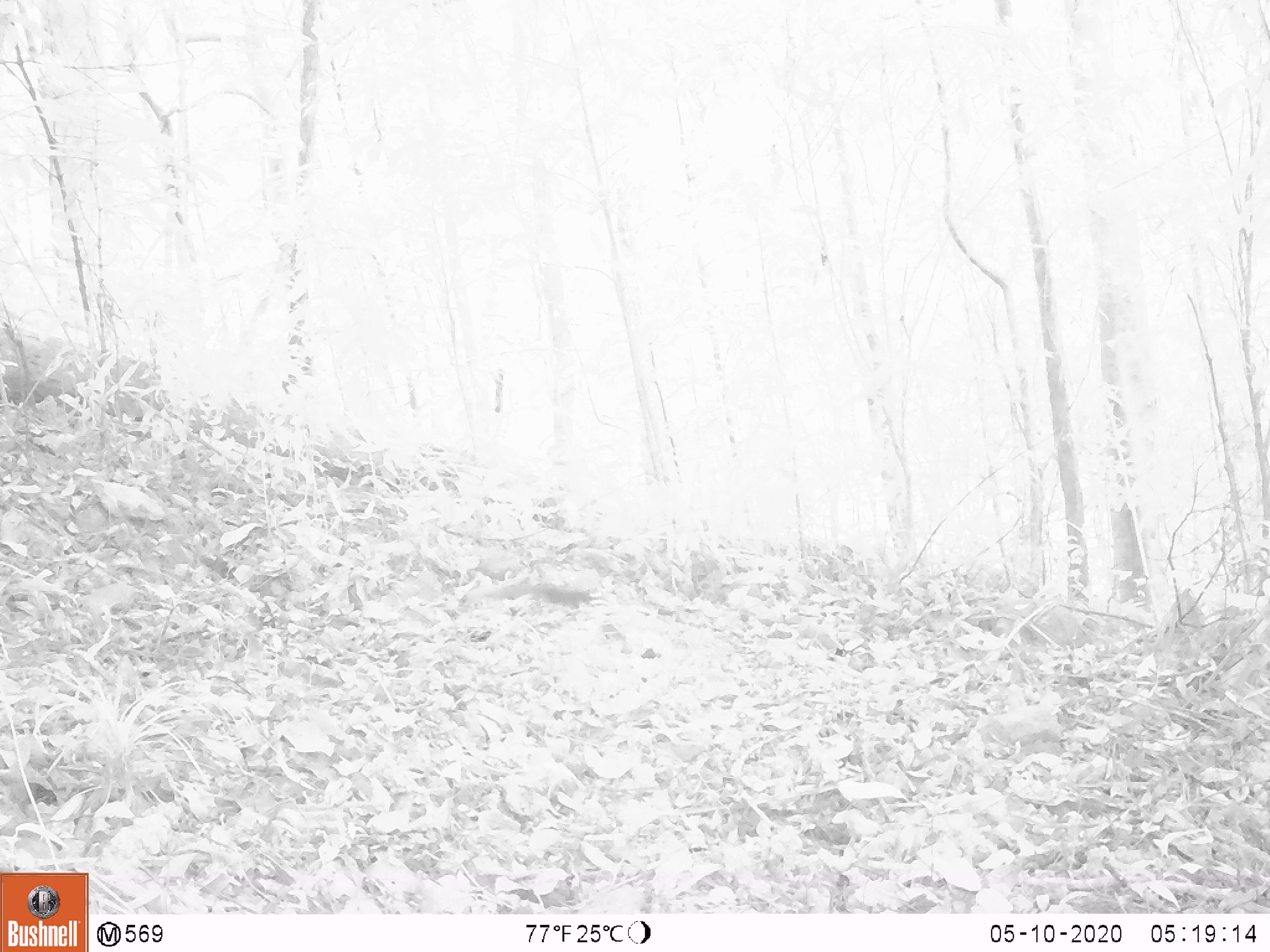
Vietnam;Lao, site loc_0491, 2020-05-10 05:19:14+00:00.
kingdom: Animalia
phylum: Chordata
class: Mammalia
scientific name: Mammalia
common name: mammal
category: unidentified small mammal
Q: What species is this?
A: Unidentified small mammal (mammal) (Mammalia).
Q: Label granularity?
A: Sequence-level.